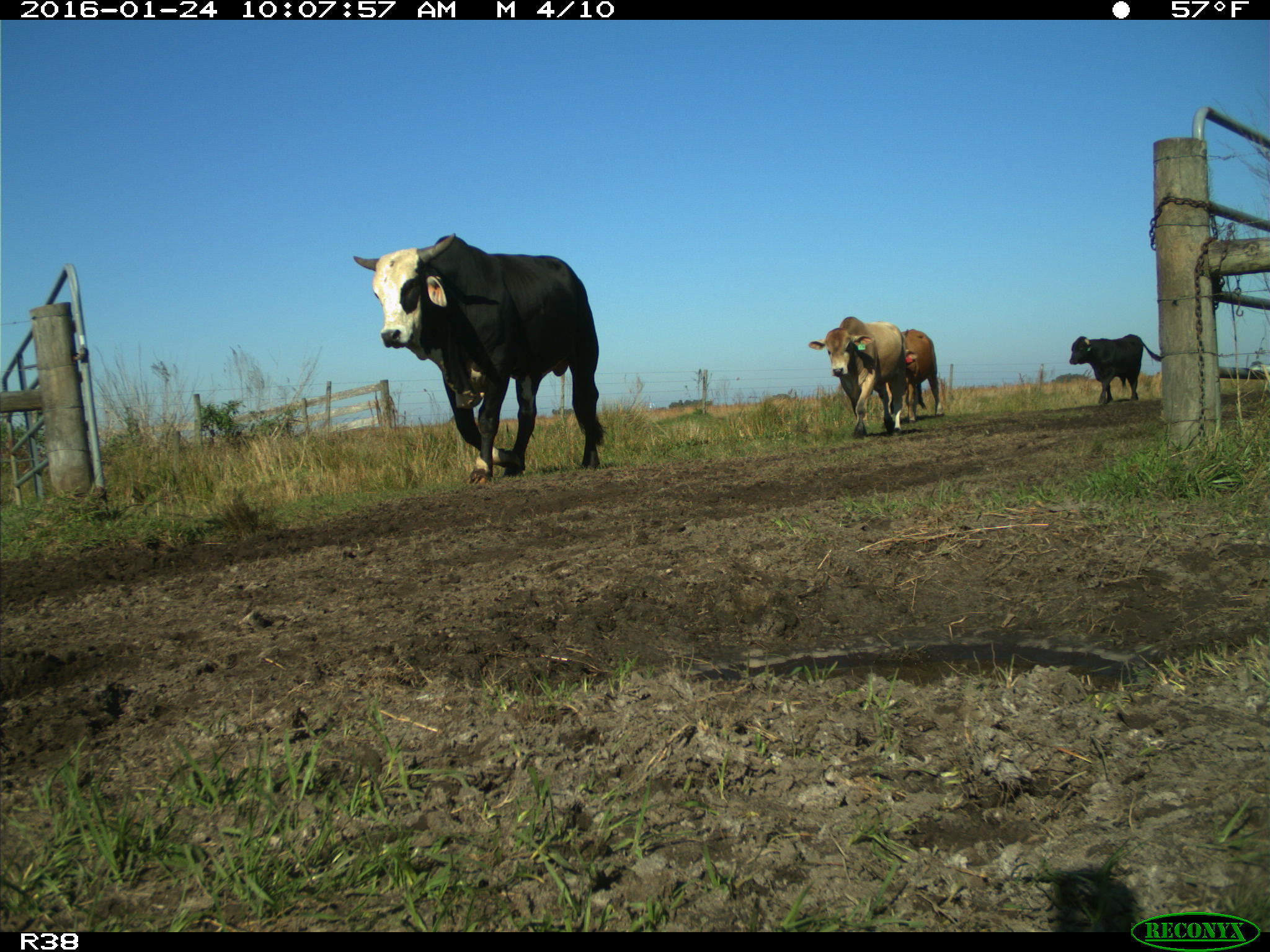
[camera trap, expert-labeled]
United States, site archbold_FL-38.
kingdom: Animalia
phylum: Chordata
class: Mammalia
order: Artiodactyla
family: Bovidae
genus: Bos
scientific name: Bos taurus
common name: domestic cow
Bos taurus (domestic cow).